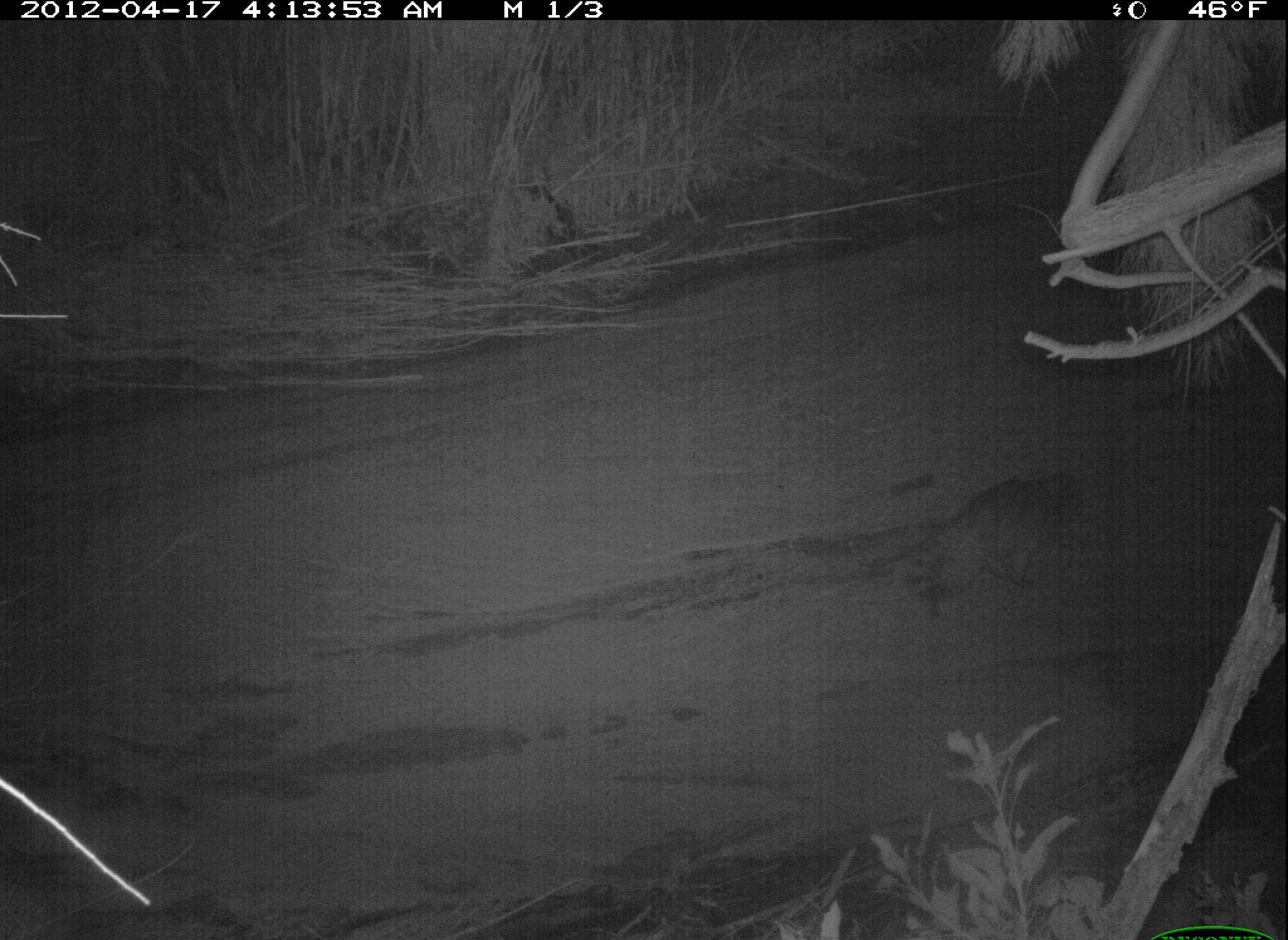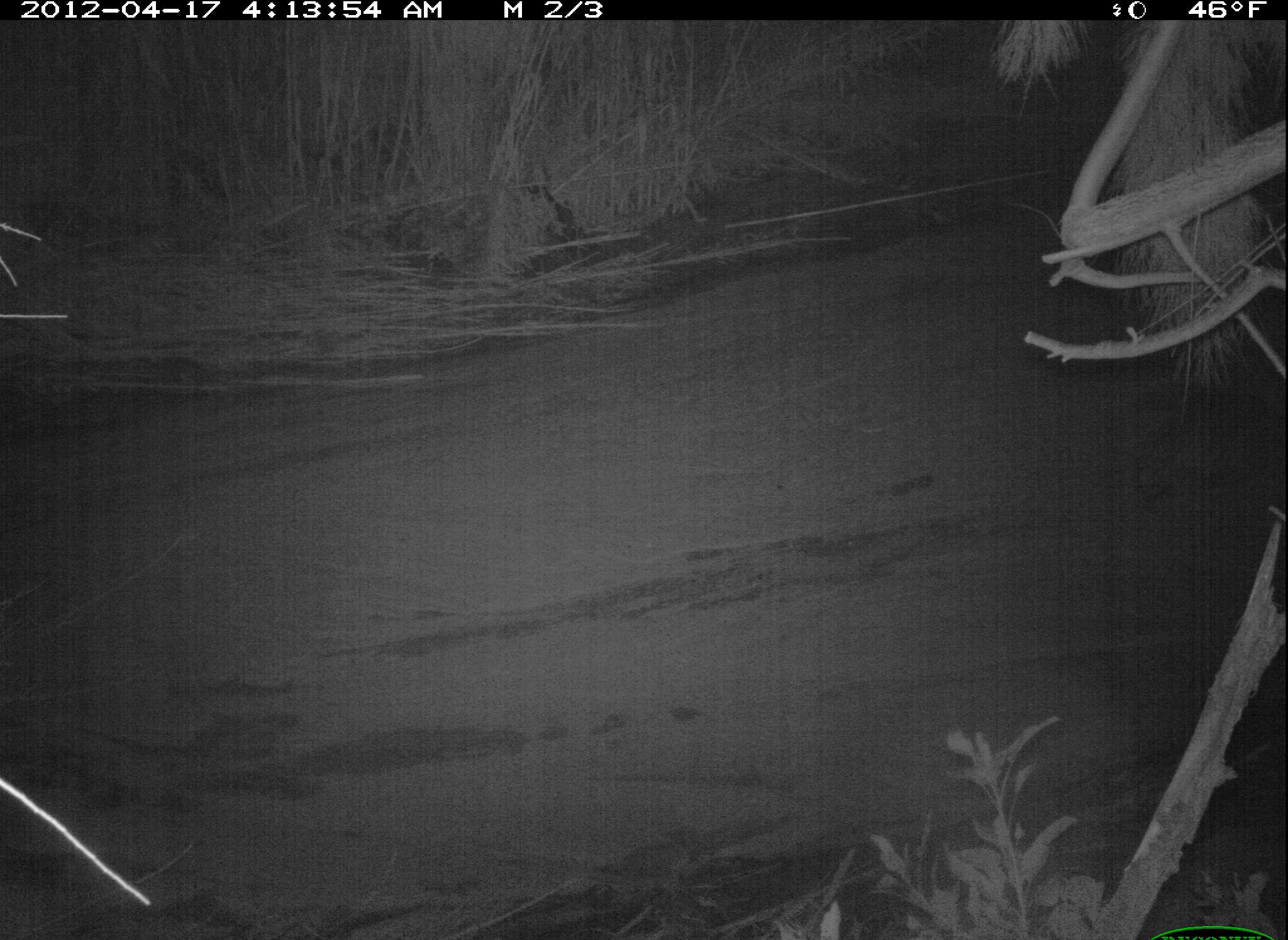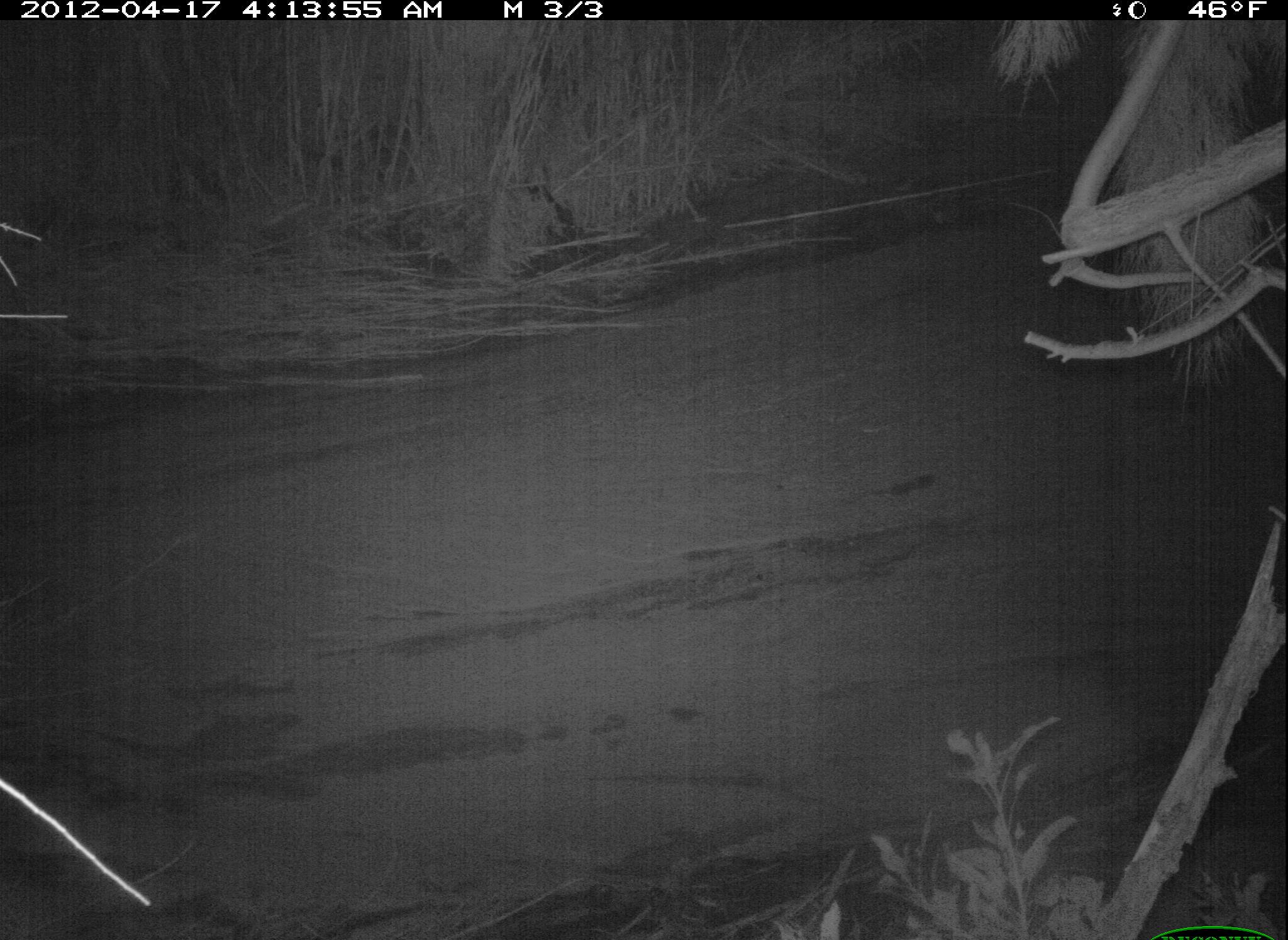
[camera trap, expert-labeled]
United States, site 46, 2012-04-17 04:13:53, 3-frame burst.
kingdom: Animalia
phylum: Chordata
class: Mammalia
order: Carnivora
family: Procyonidae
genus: Procyon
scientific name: Procyon lotor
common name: raccoon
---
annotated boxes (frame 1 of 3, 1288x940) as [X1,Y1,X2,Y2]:
raccoon: [869,448,1098,630]